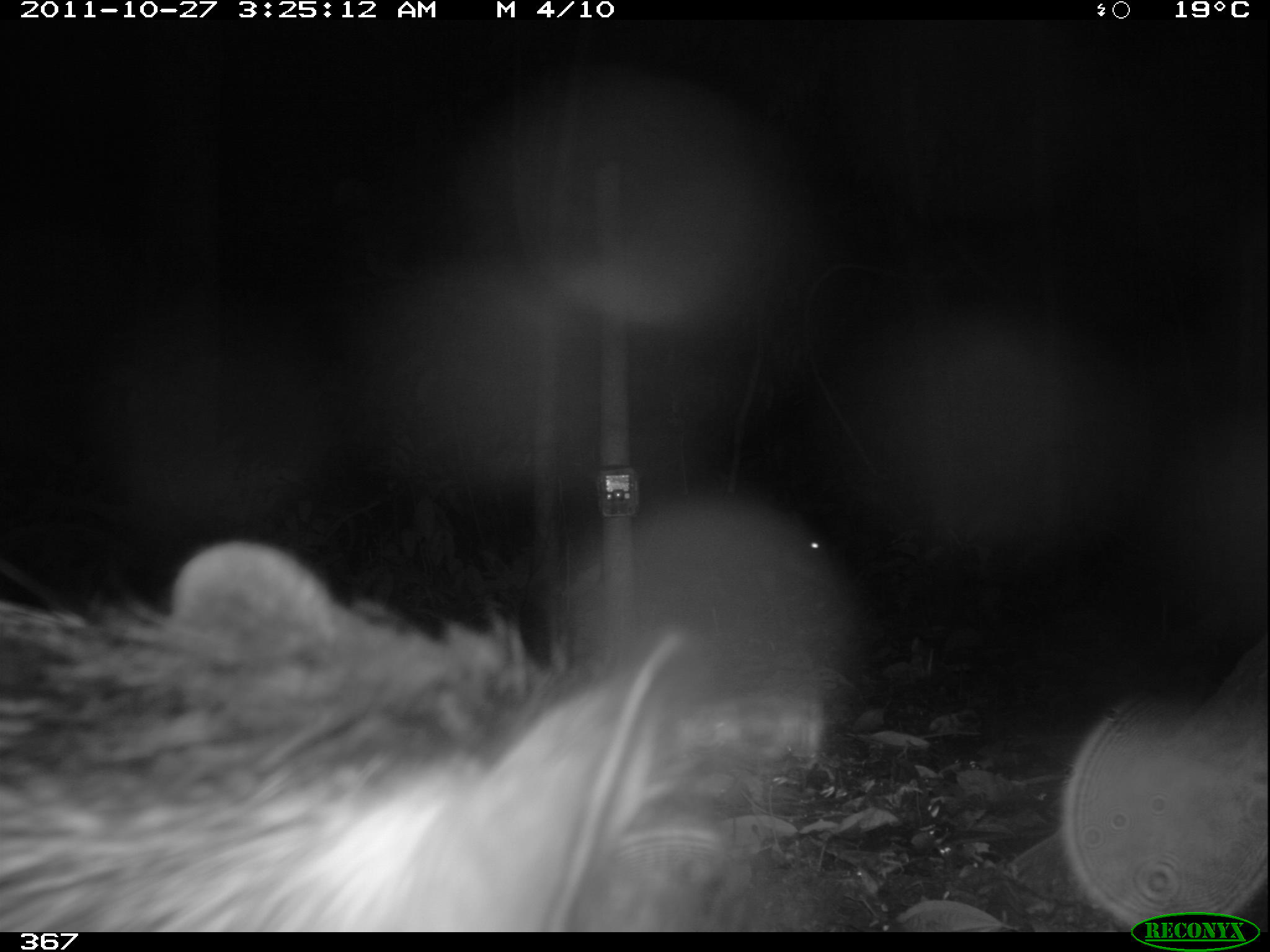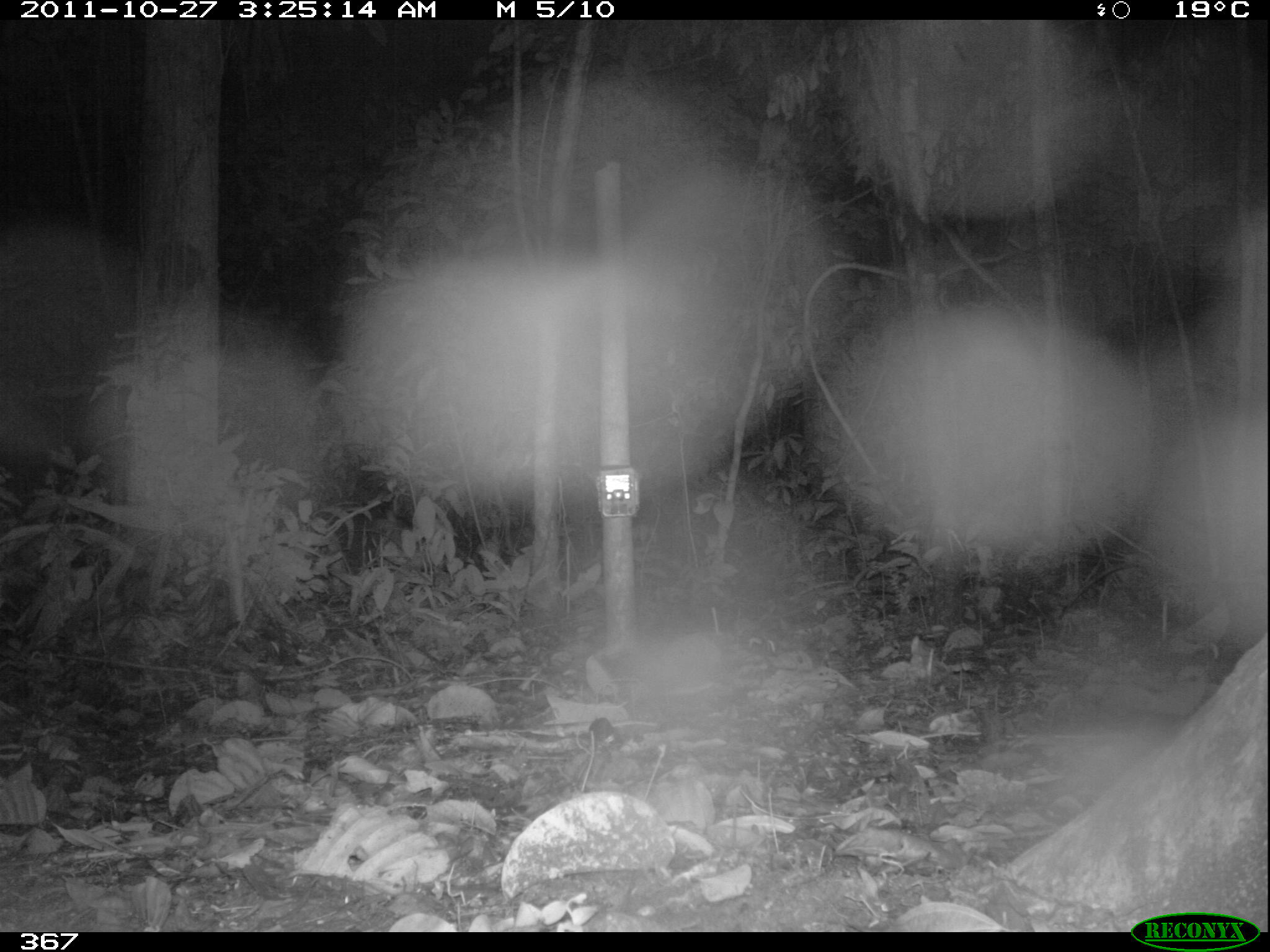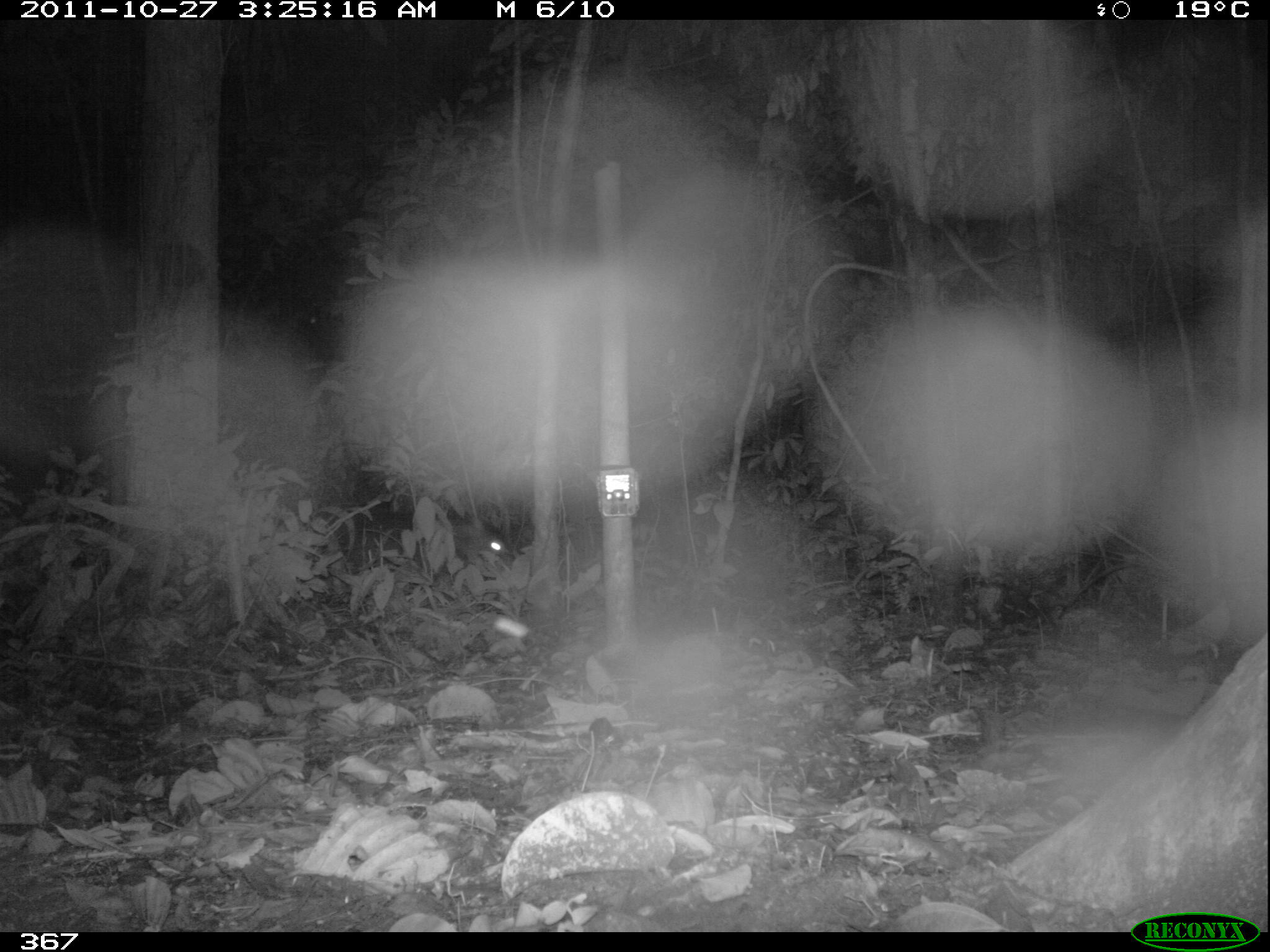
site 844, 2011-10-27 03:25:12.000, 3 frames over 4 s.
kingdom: Animalia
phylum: Chordata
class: Mammalia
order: Artiodactyla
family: Tayassuidae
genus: Tayassu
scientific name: Tayassu pecari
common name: white-lipped peccary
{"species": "Tayassu pecari (white-lipped peccary)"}